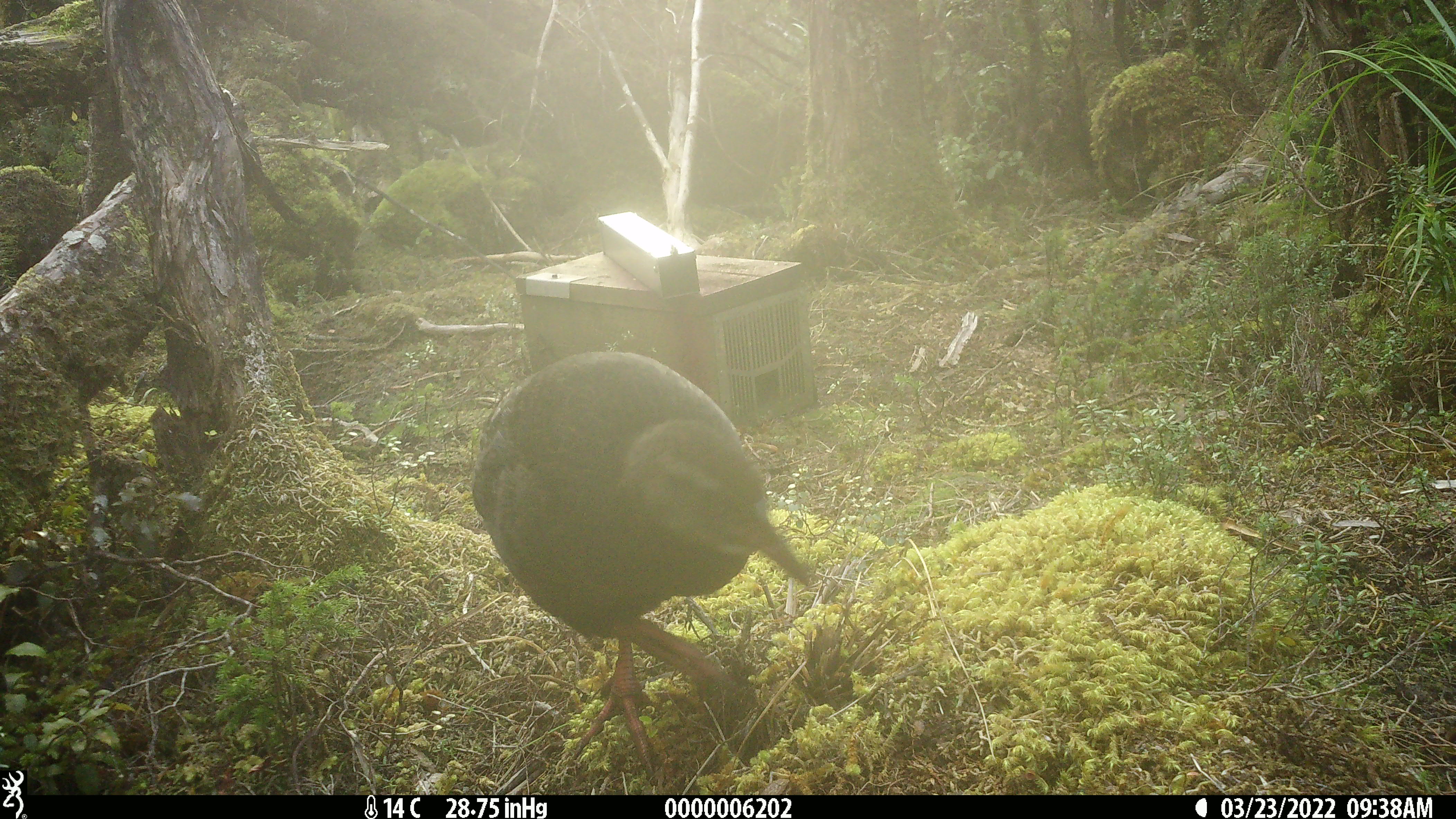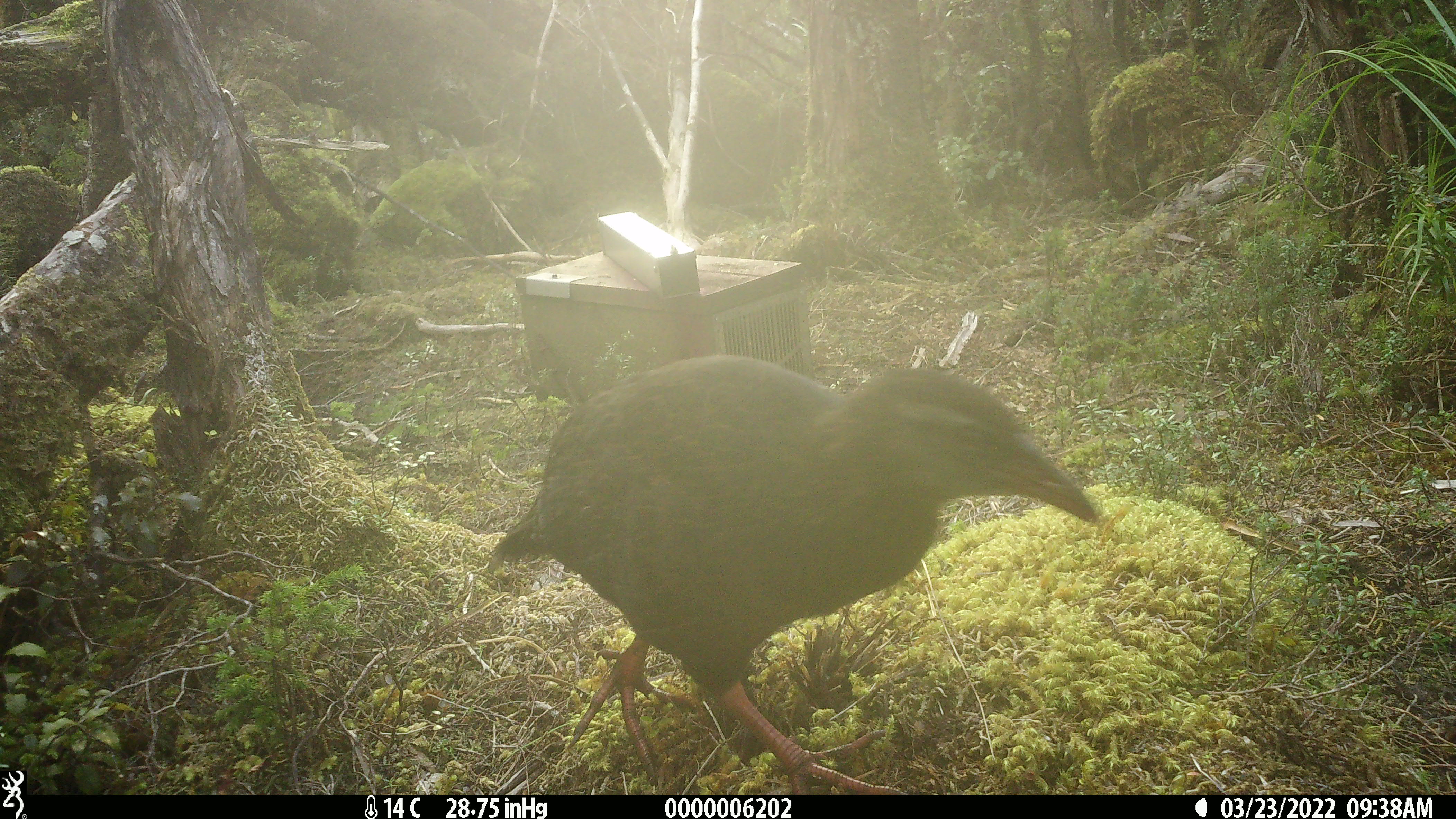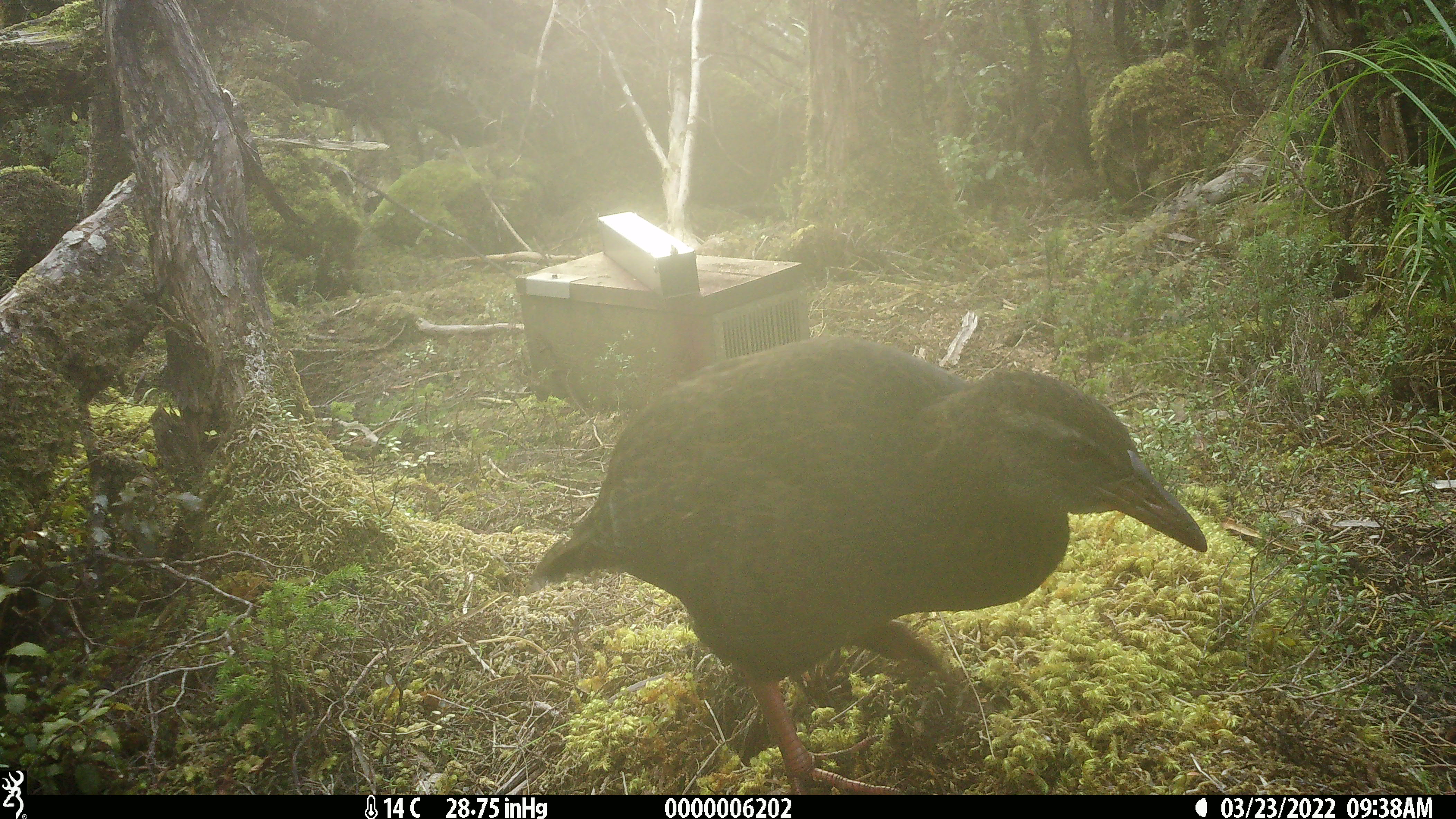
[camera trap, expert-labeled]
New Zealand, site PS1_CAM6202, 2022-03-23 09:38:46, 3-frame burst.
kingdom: Animalia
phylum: Chordata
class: Aves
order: Gruiformes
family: Rallidae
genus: Gallirallus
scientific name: Gallirallus australis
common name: weka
Weka (Gallirallus australis).